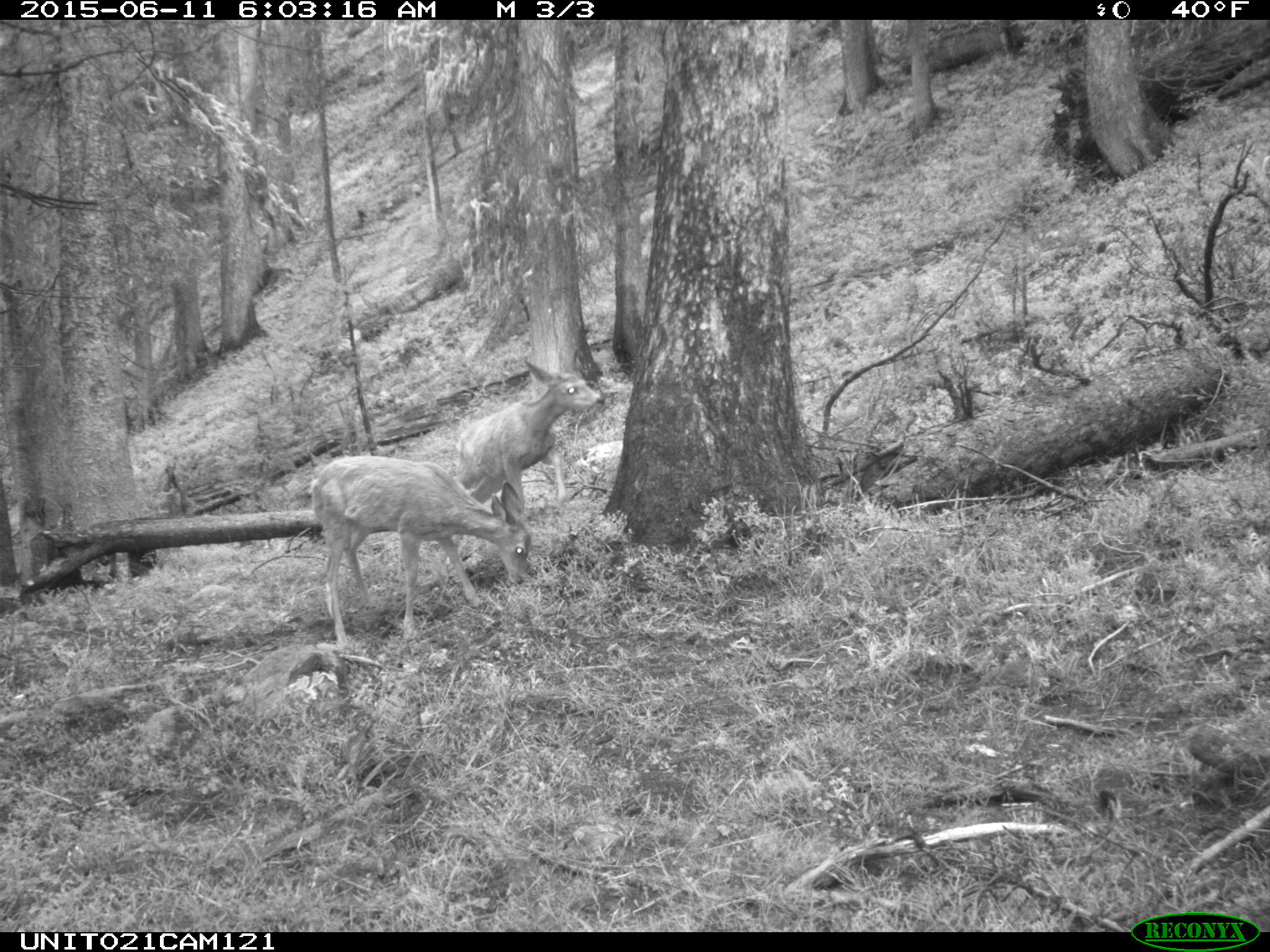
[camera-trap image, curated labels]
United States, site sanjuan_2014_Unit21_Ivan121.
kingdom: Animalia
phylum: Chordata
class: Mammalia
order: Artiodactyla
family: Cervidae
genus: Odocoileus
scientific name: Odocoileus hemionus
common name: mule deer